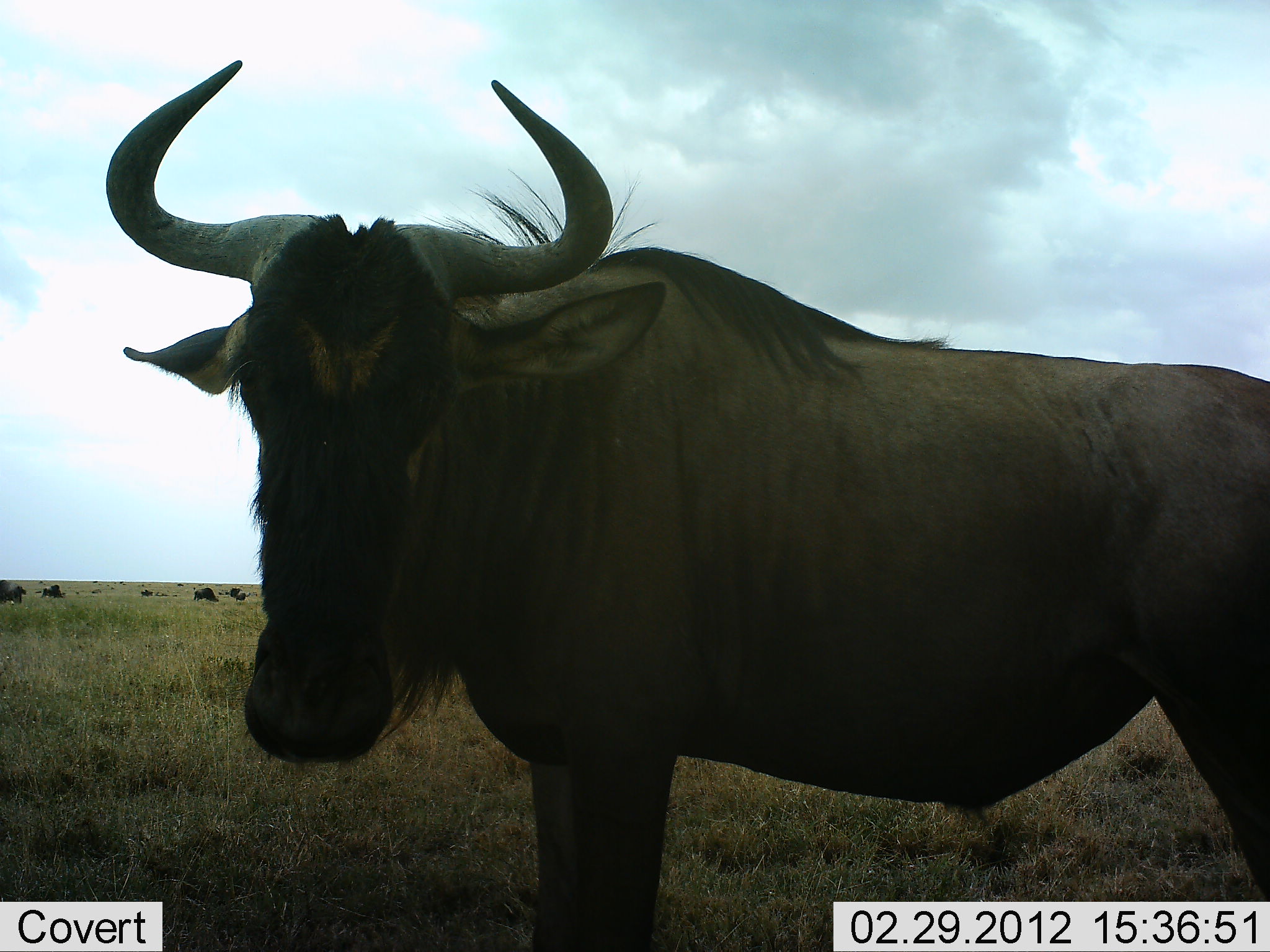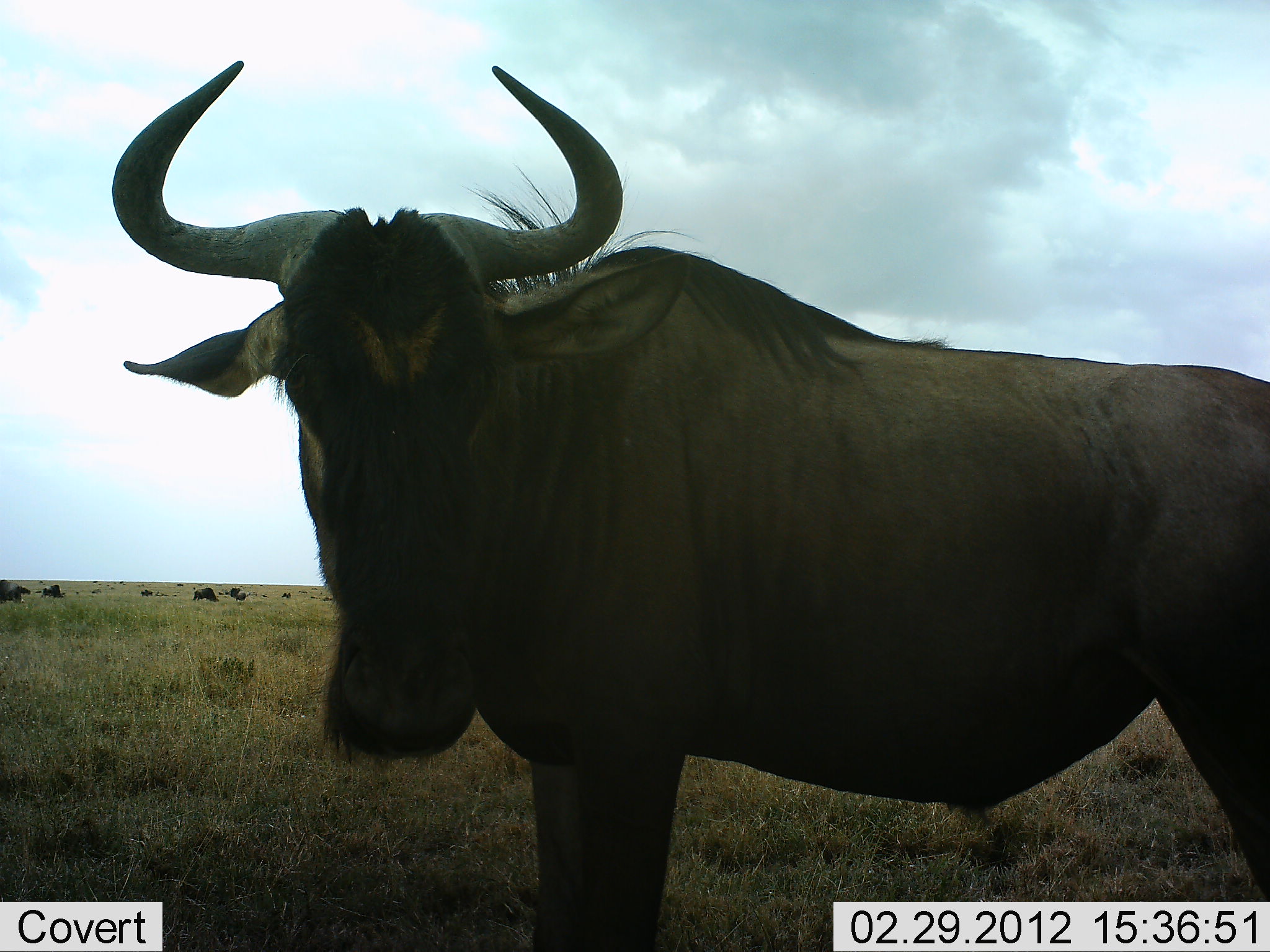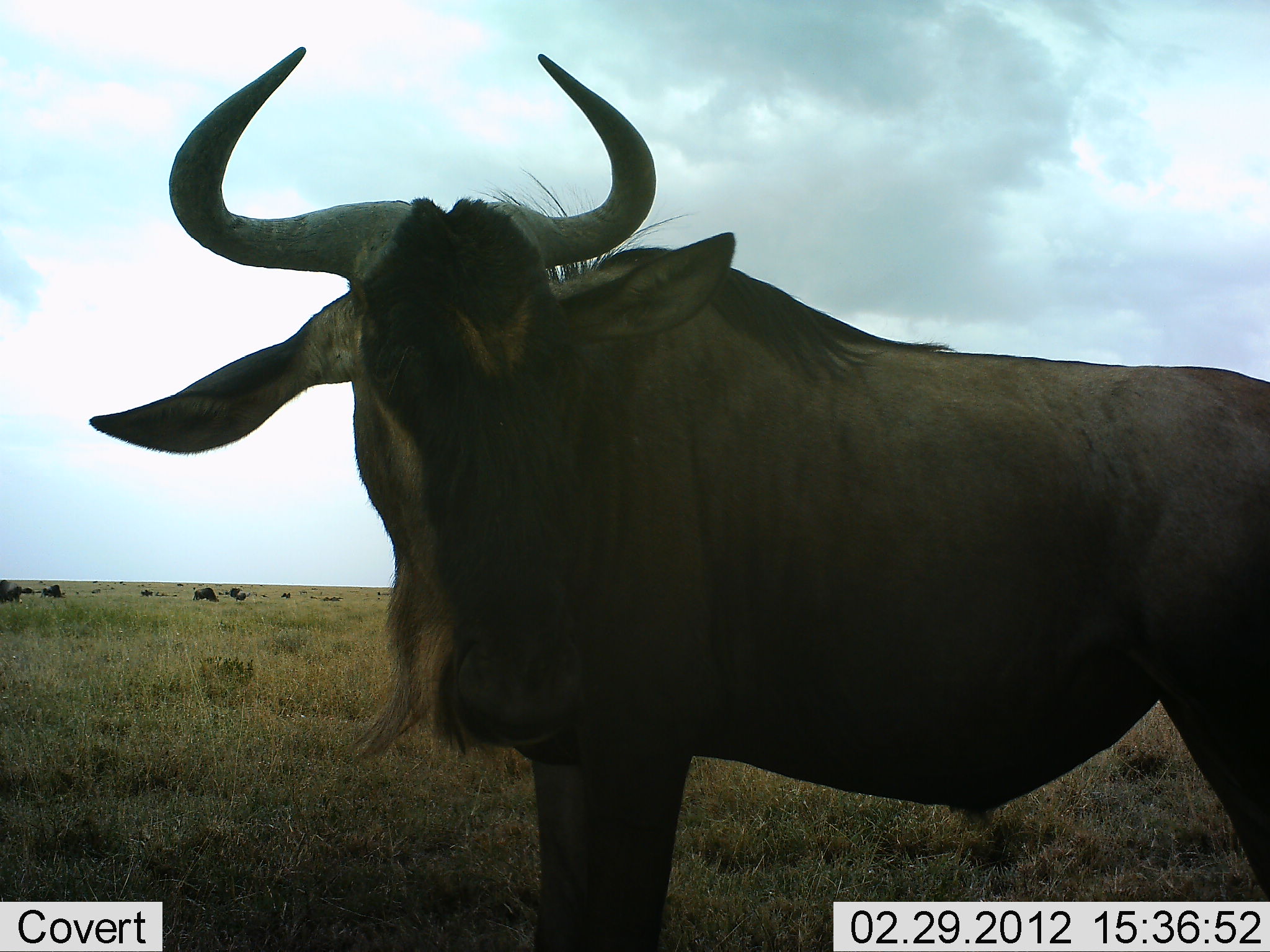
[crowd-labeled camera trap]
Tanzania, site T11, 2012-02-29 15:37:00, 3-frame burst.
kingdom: Animalia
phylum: Chordata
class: Mammalia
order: Artiodactyla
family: Bovidae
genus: Connochaetes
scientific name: Connochaetes taurinus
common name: blue wildebeest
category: wildebeest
Wildebeest (blue wildebeest) (Connochaetes taurinus), count 1. Behavior (volunteer vote fractions): standing 94%, resting 0%, moving 18%, interacting 0%. Young present (vote fraction): 0%. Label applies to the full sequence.